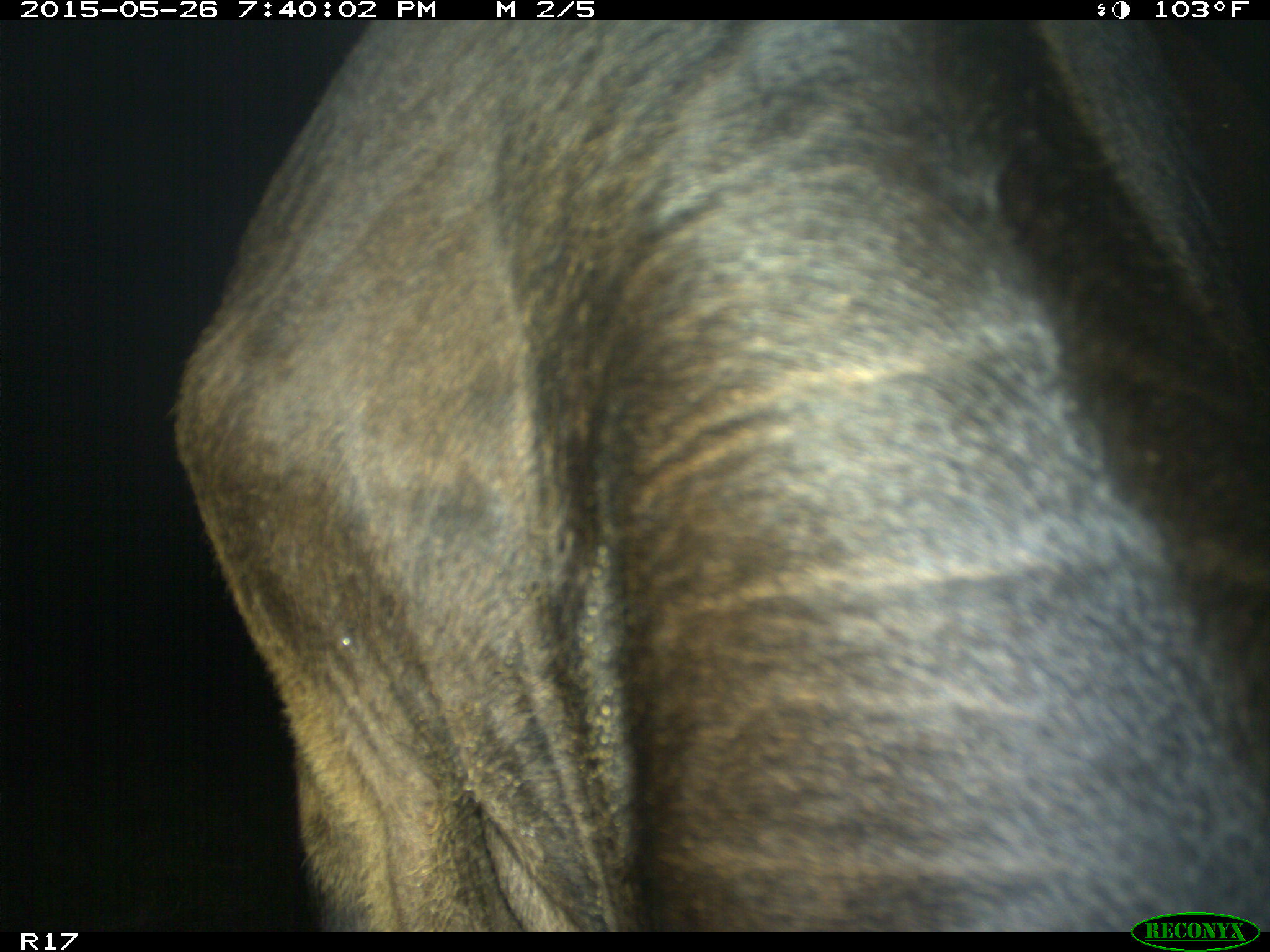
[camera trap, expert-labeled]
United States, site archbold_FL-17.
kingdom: Animalia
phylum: Chordata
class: Mammalia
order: Artiodactyla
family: Bovidae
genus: Bos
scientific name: Bos taurus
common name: domestic cow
Bos taurus (domestic cow).